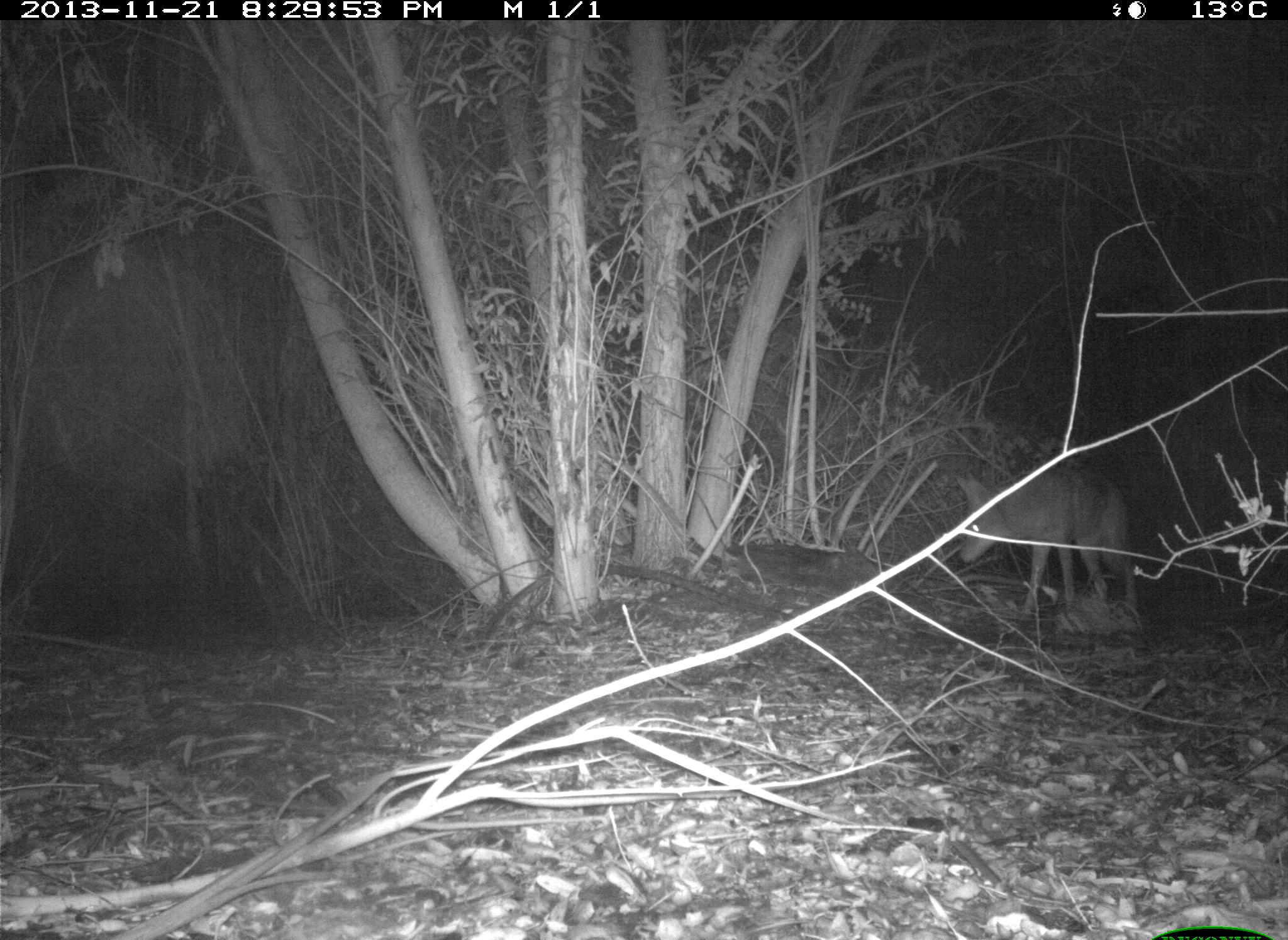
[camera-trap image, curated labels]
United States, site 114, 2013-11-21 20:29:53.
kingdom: Animalia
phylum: Chordata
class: Mammalia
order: Carnivora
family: Canidae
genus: Canis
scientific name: Canis latrans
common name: coyote